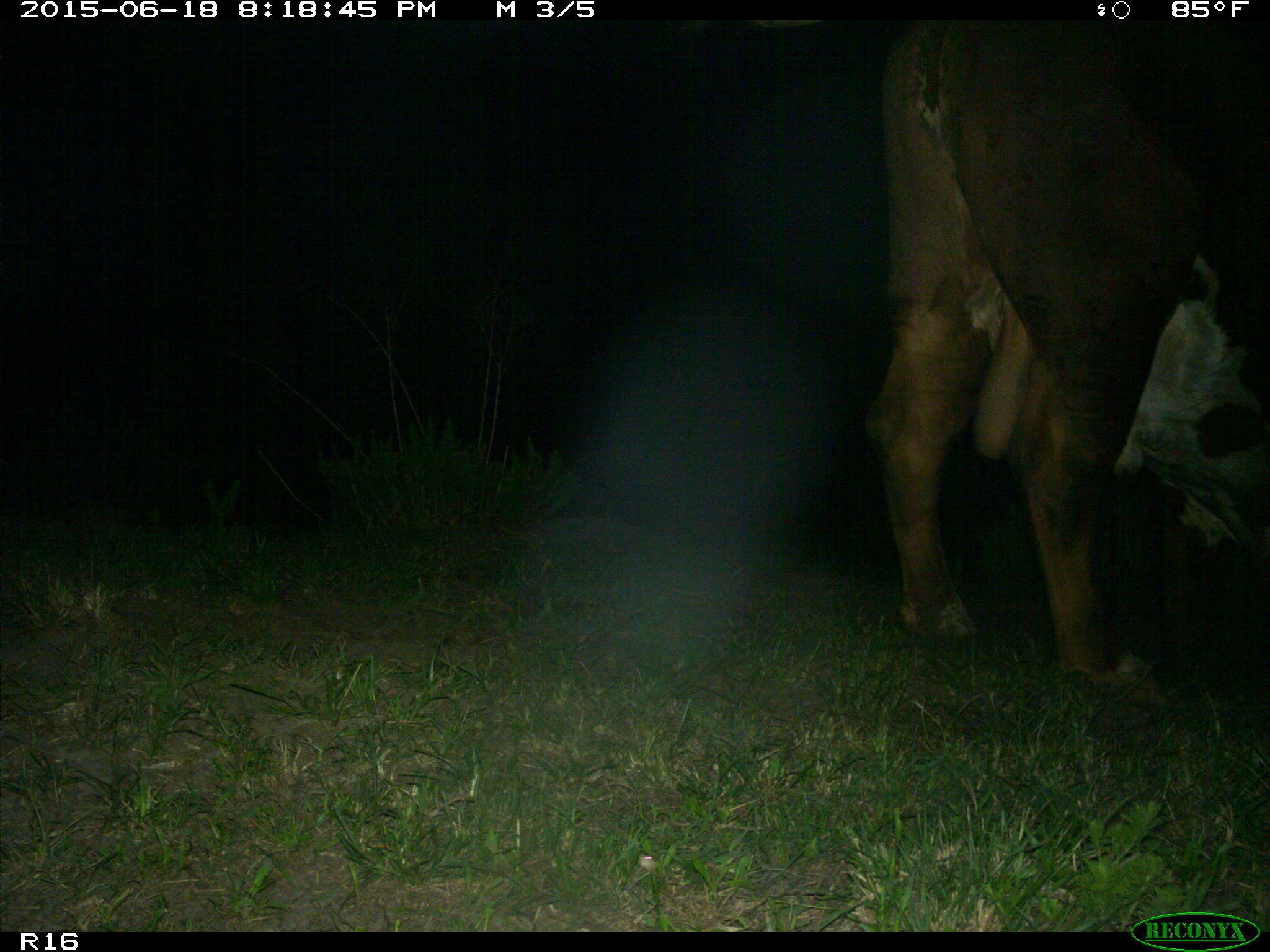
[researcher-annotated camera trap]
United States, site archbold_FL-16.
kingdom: Animalia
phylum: Chordata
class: Mammalia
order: Artiodactyla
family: Bovidae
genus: Bos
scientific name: Bos taurus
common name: domestic cow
Bos taurus (domestic cow).